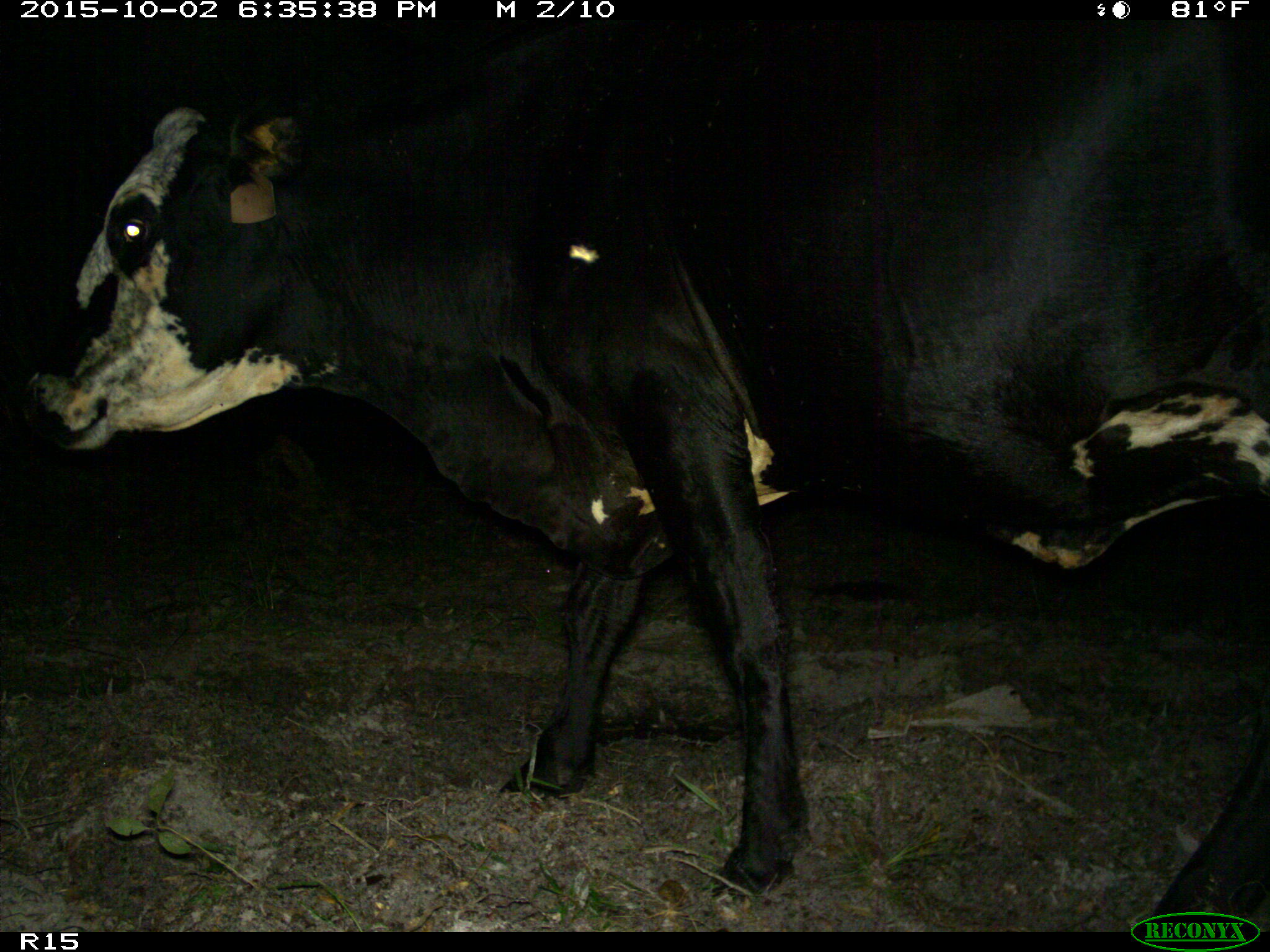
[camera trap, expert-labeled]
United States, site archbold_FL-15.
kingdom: Animalia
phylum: Chordata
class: Mammalia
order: Artiodactyla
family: Bovidae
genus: Bos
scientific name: Bos taurus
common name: domestic cow